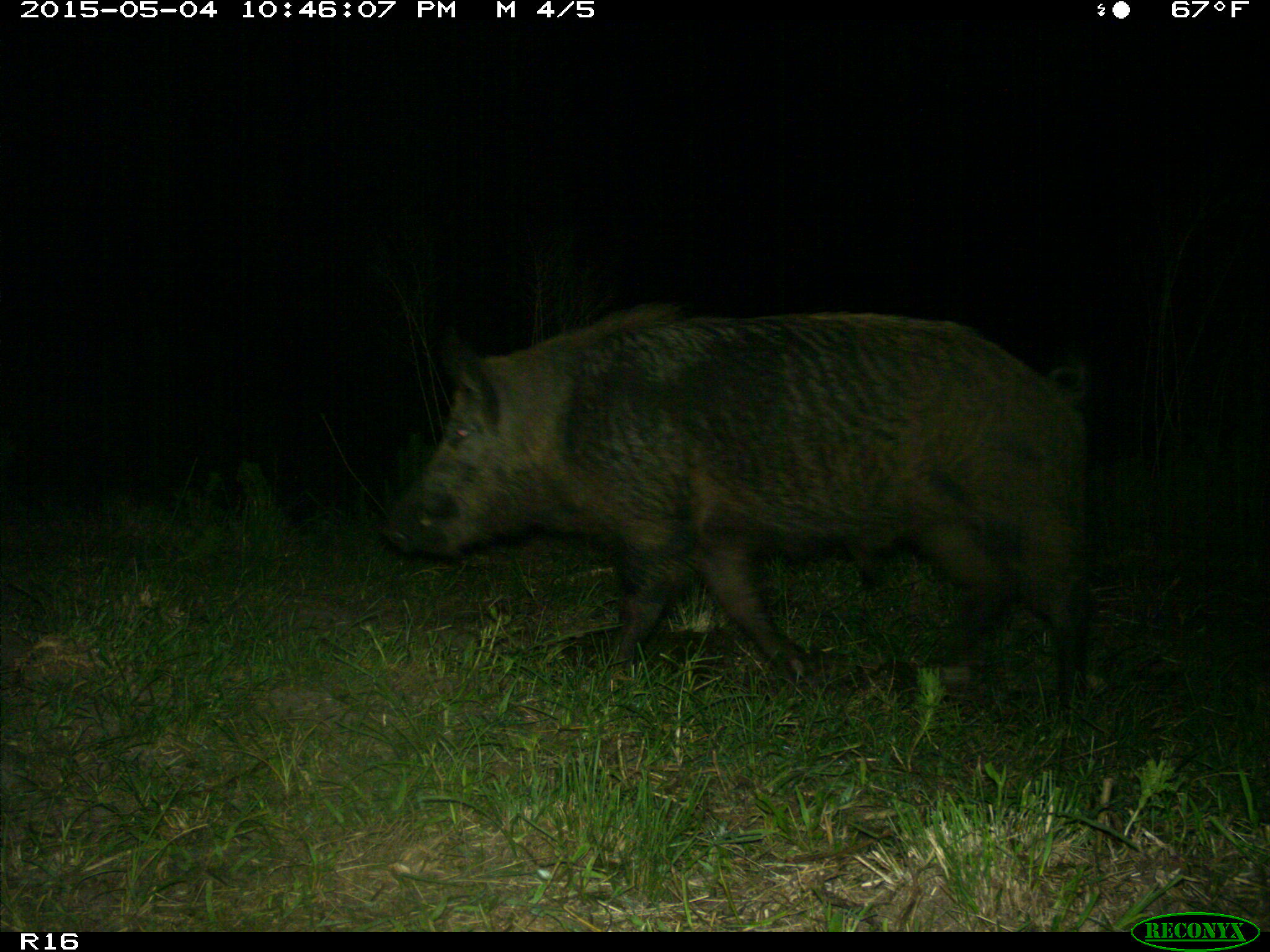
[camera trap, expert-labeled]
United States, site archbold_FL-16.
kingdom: Animalia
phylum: Chordata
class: Mammalia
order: Artiodactyla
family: Suidae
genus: Sus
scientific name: Sus scrofa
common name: wild boar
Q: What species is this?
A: Sus scrofa (wild boar).